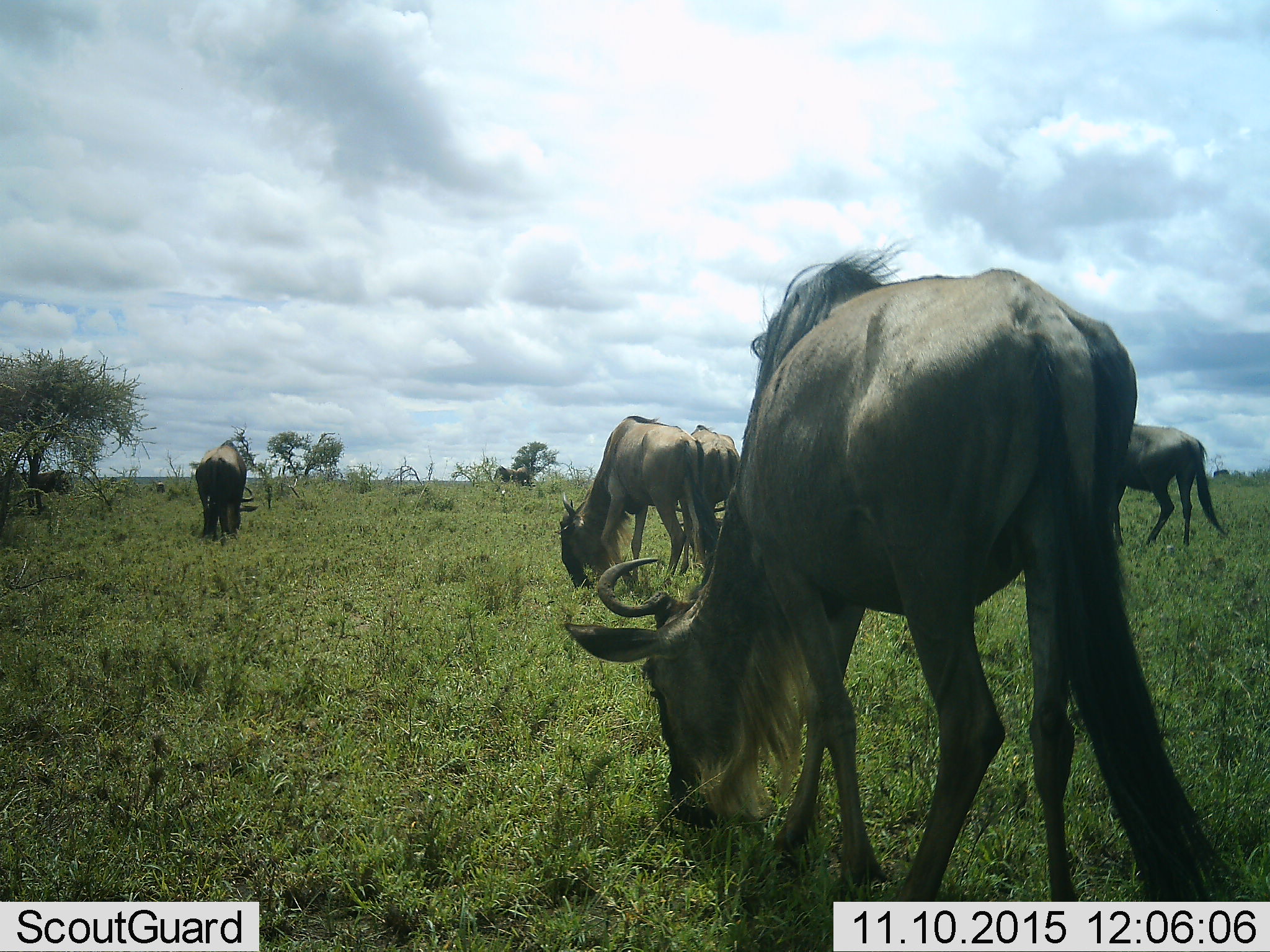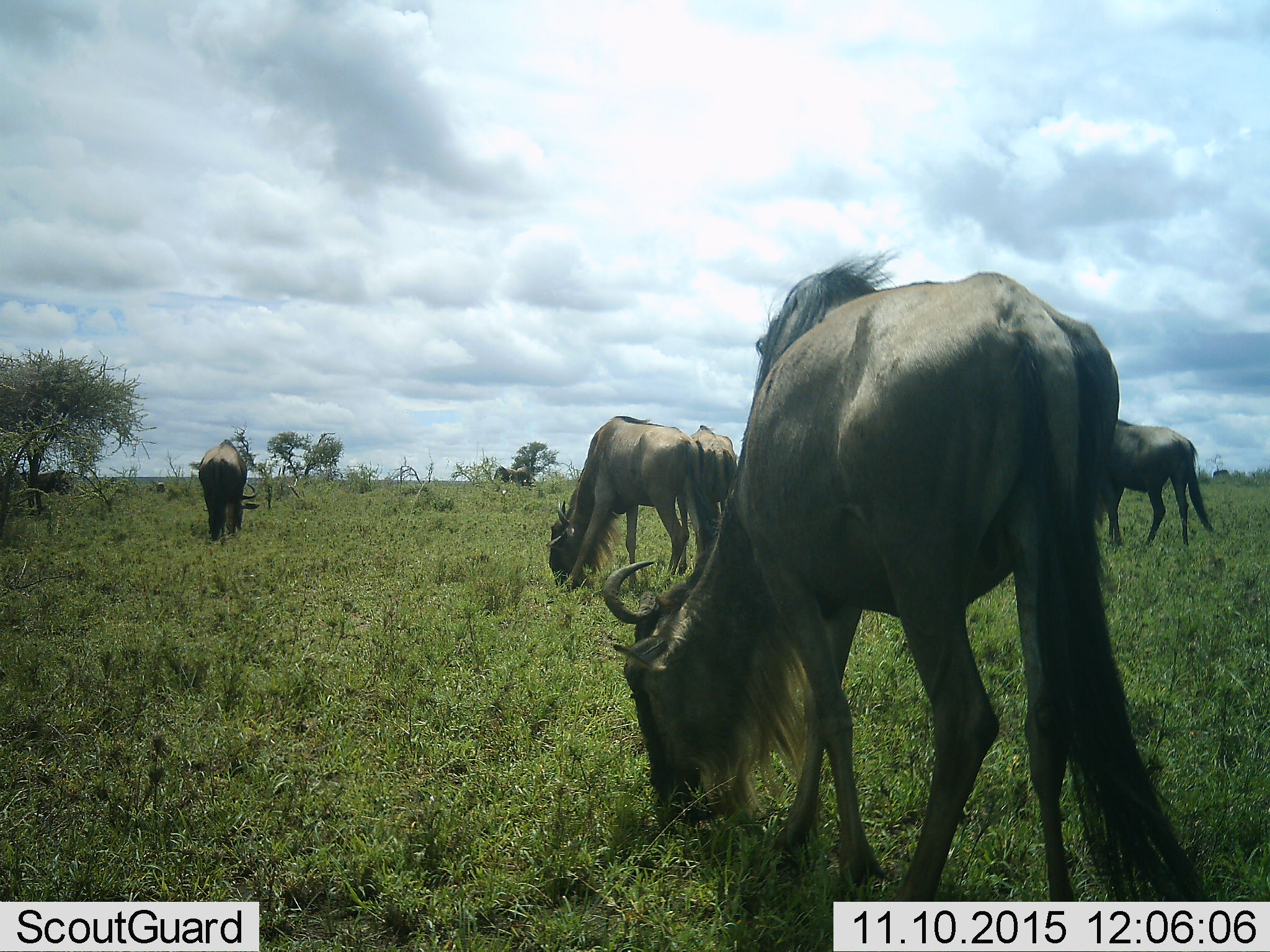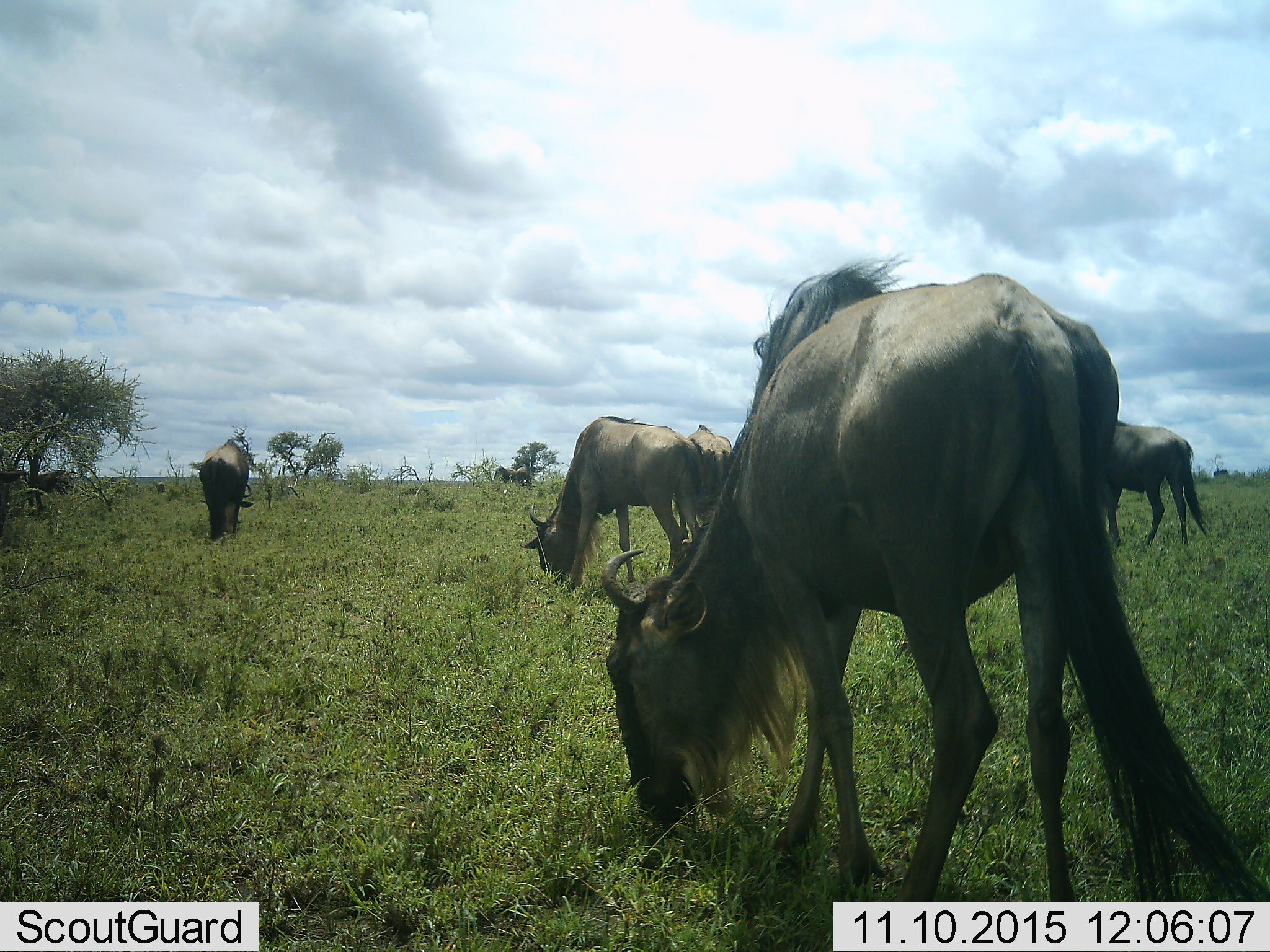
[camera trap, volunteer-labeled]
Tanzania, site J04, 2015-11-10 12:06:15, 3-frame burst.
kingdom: Animalia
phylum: Chordata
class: Mammalia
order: Artiodactyla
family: Bovidae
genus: Connochaetes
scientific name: Connochaetes taurinus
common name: blue wildebeest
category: wildebeest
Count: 7.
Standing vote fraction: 50%.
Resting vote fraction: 0%.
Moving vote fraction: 20%.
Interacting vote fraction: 0%.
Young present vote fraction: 0%.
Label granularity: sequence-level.